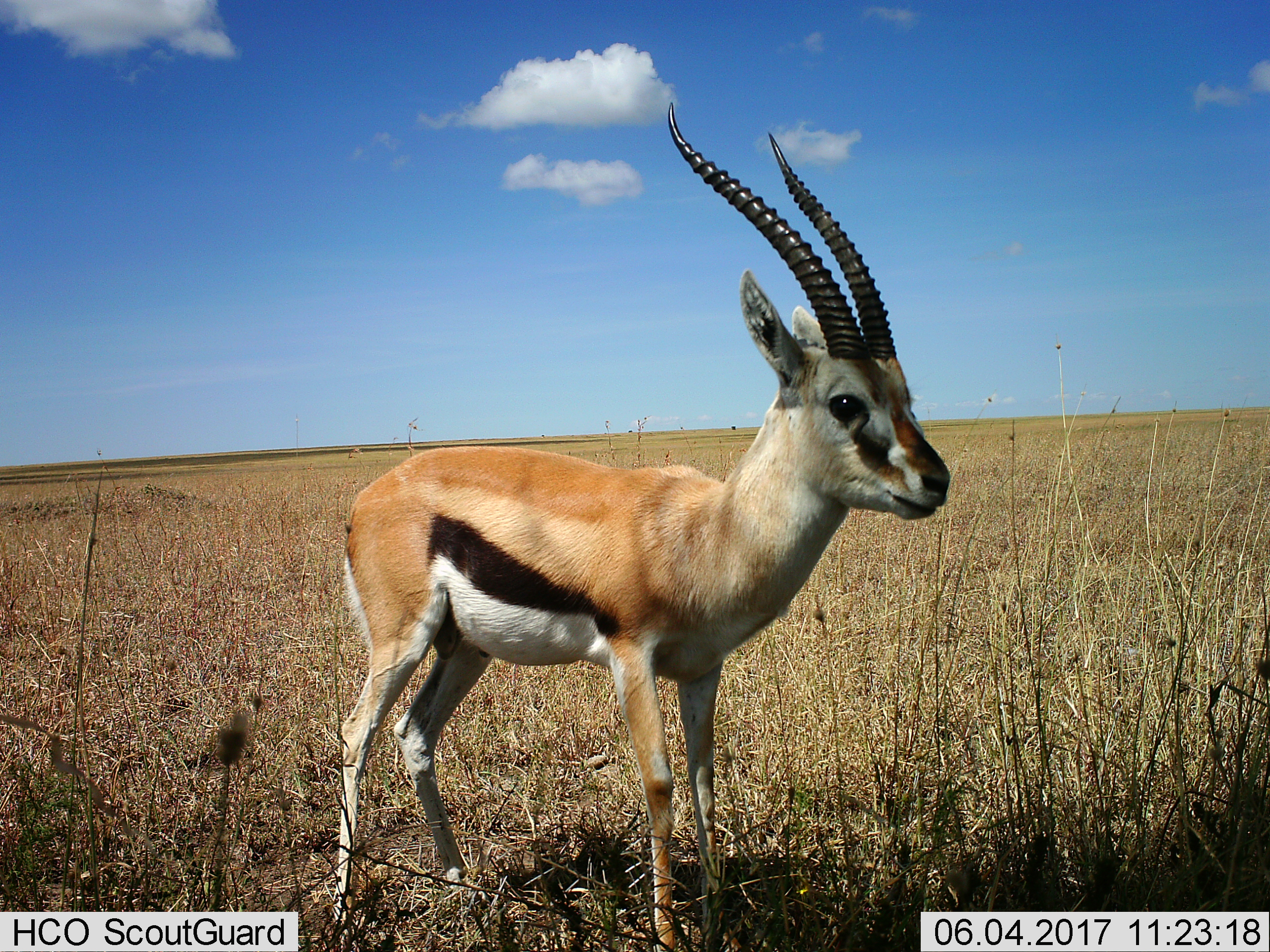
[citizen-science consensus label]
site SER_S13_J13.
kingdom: Animalia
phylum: Chordata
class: Mammalia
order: Artiodactyla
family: Bovidae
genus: Eudorcas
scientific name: Eudorcas thomsonii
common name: thomson's gazelle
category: gazellethomsons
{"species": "gazellethomsons (thomson's gazelle) (Eudorcas thomsonii)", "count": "1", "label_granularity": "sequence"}